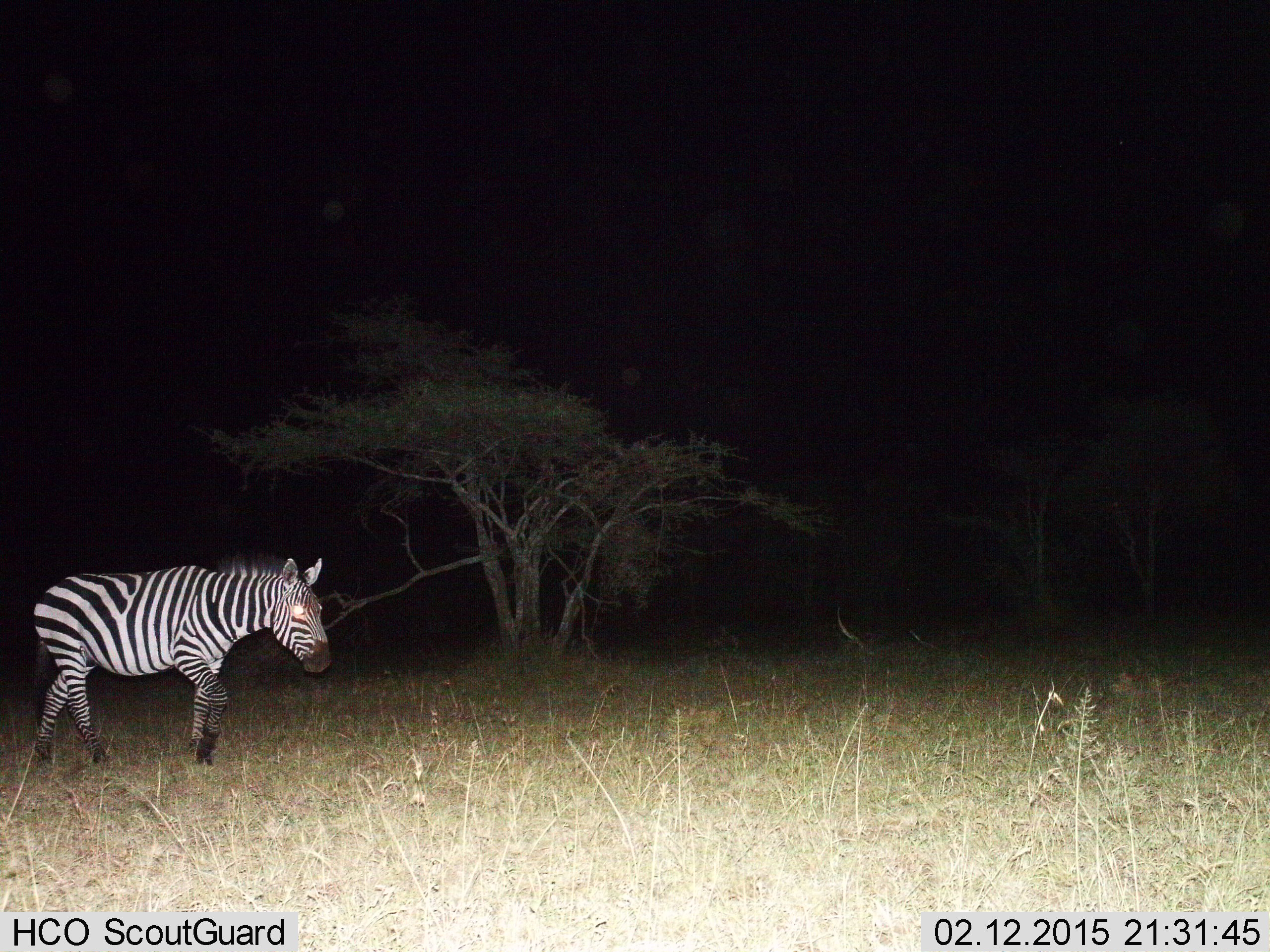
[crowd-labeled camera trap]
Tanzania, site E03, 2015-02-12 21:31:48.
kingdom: Animalia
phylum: Chordata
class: Mammalia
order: Perissodactyla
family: Equidae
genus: Equus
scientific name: Equus quagga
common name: plains zebra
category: zebra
Zebra (plains zebra) (Equus quagga), count 1. Behavior (volunteer vote fractions): standing 20%, resting 0%, moving 90%, interacting 0%. Young present (vote fraction): 0%. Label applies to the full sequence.